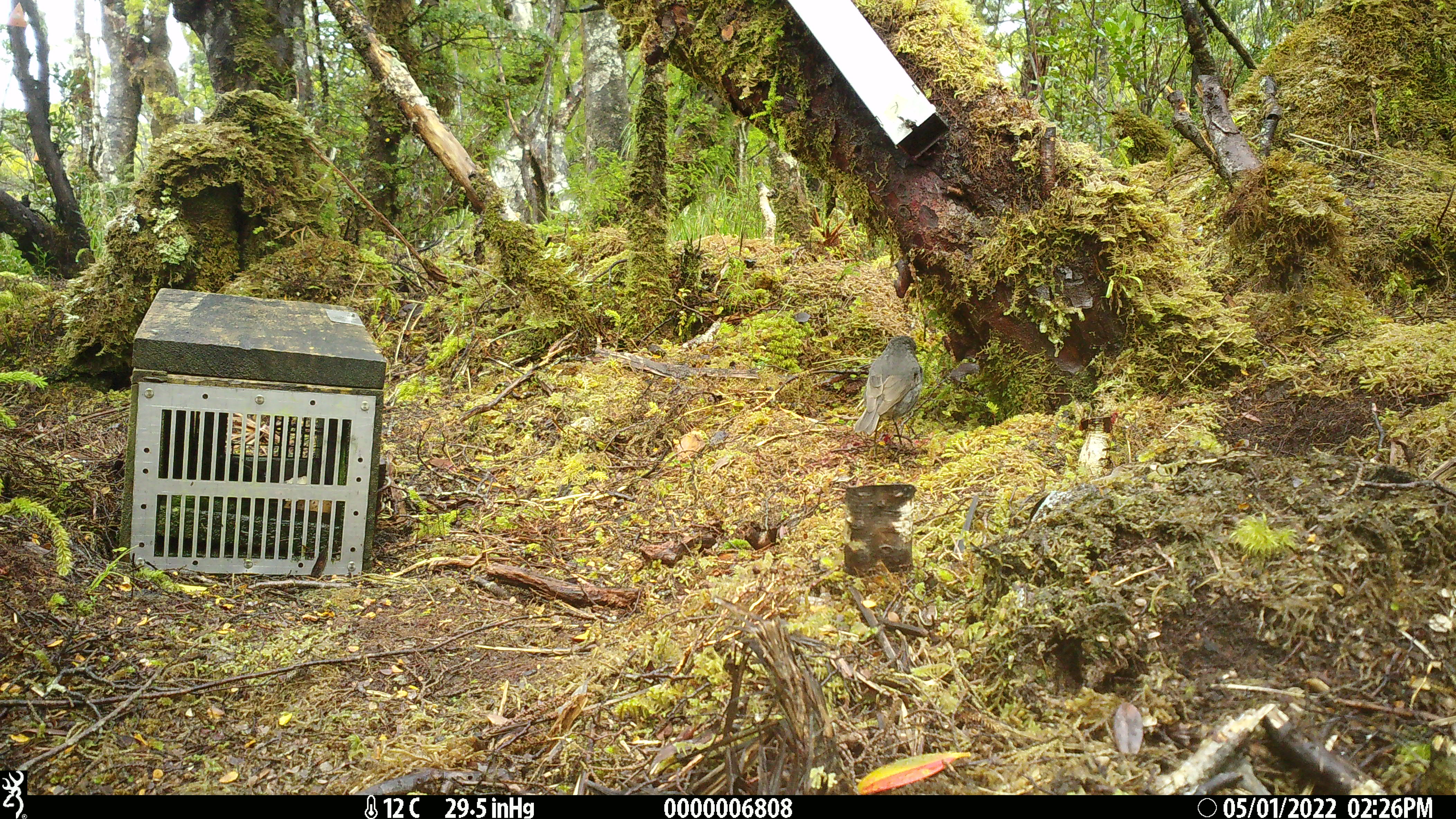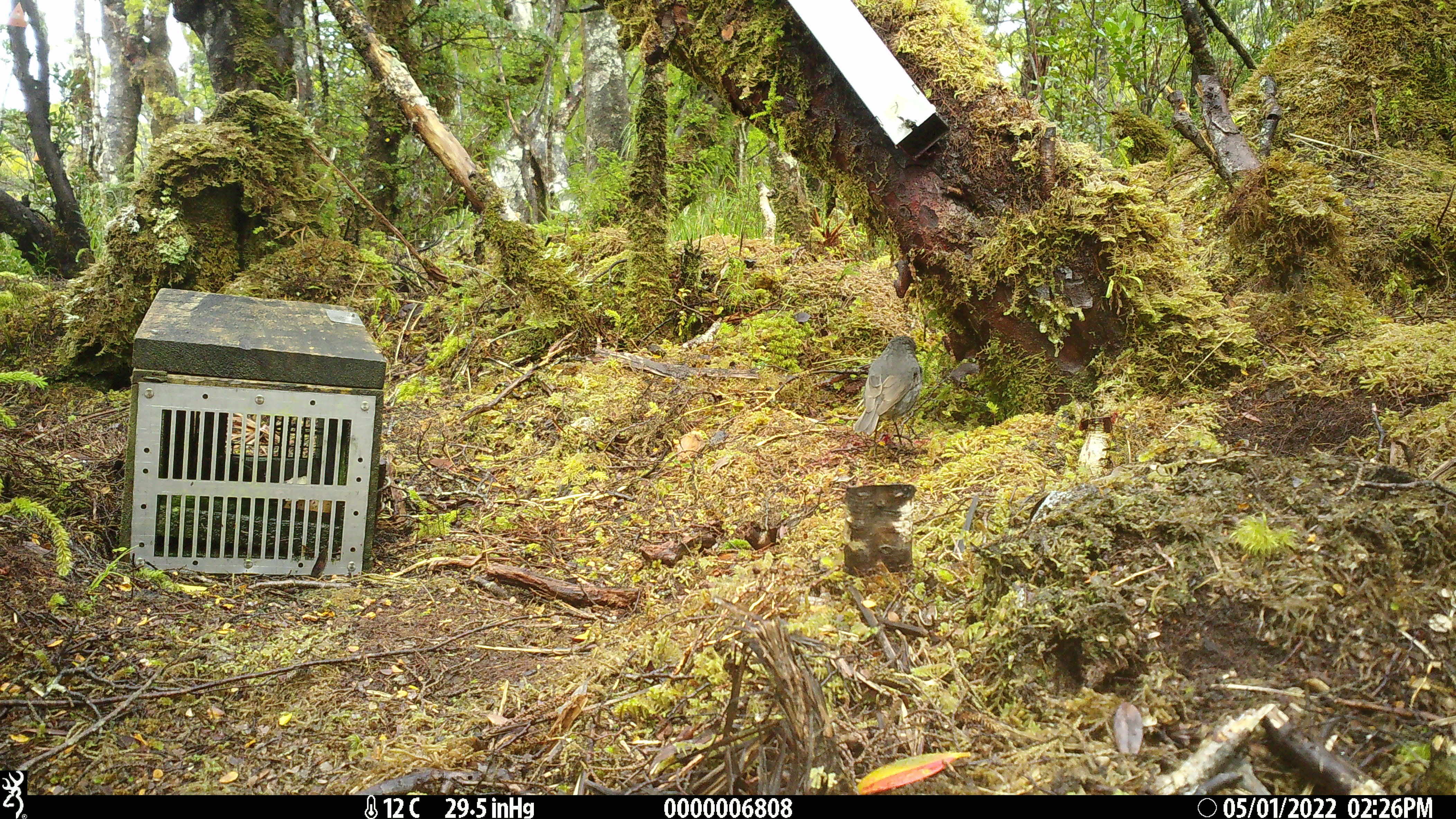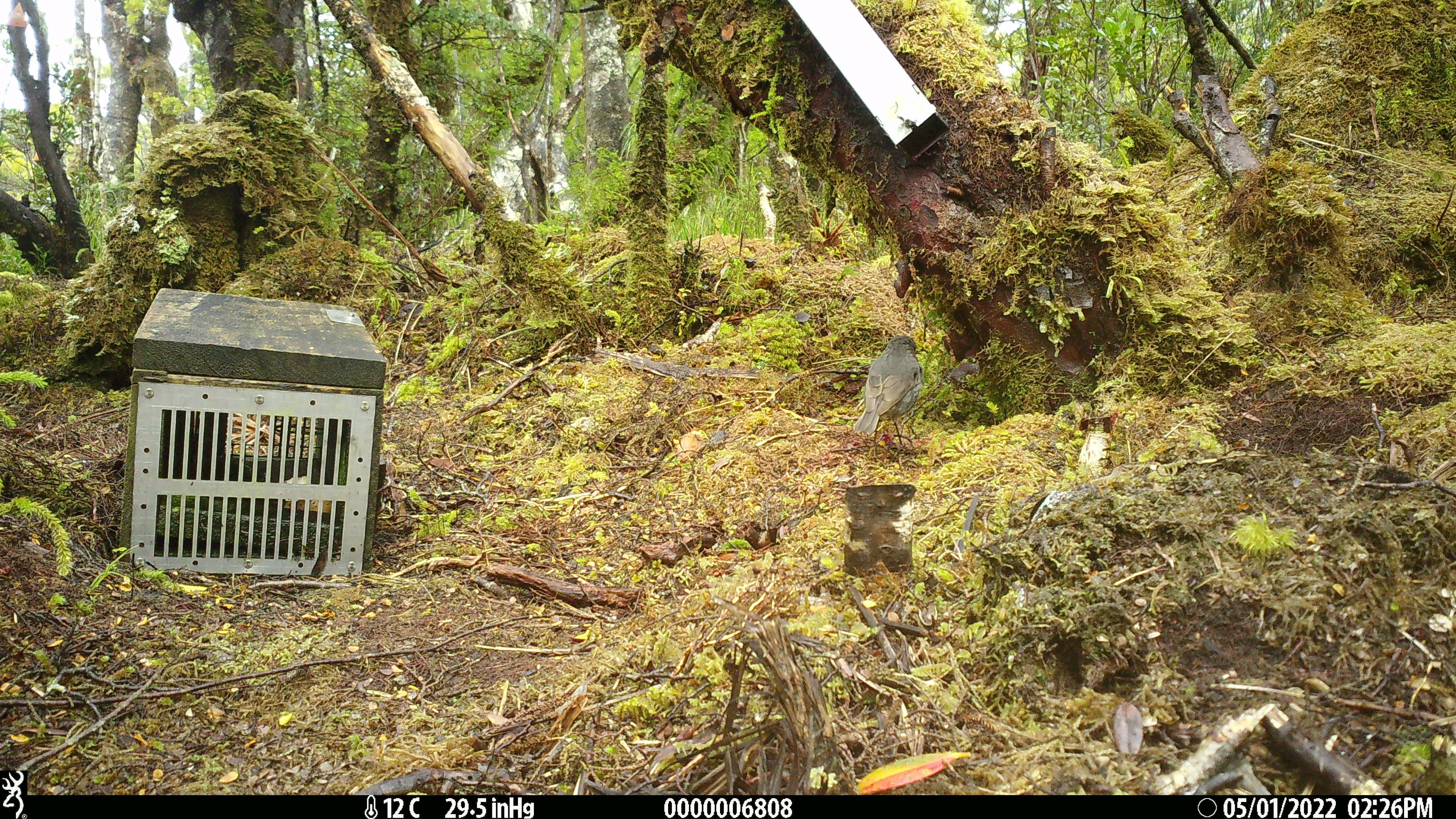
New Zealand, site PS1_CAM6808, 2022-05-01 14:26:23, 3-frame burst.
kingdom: Animalia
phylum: Chordata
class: Aves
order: Passeriformes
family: Petroicidae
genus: Petroica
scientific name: Petroica australis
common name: new zealand robin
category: robin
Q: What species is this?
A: Robin (new zealand robin) (Petroica australis).